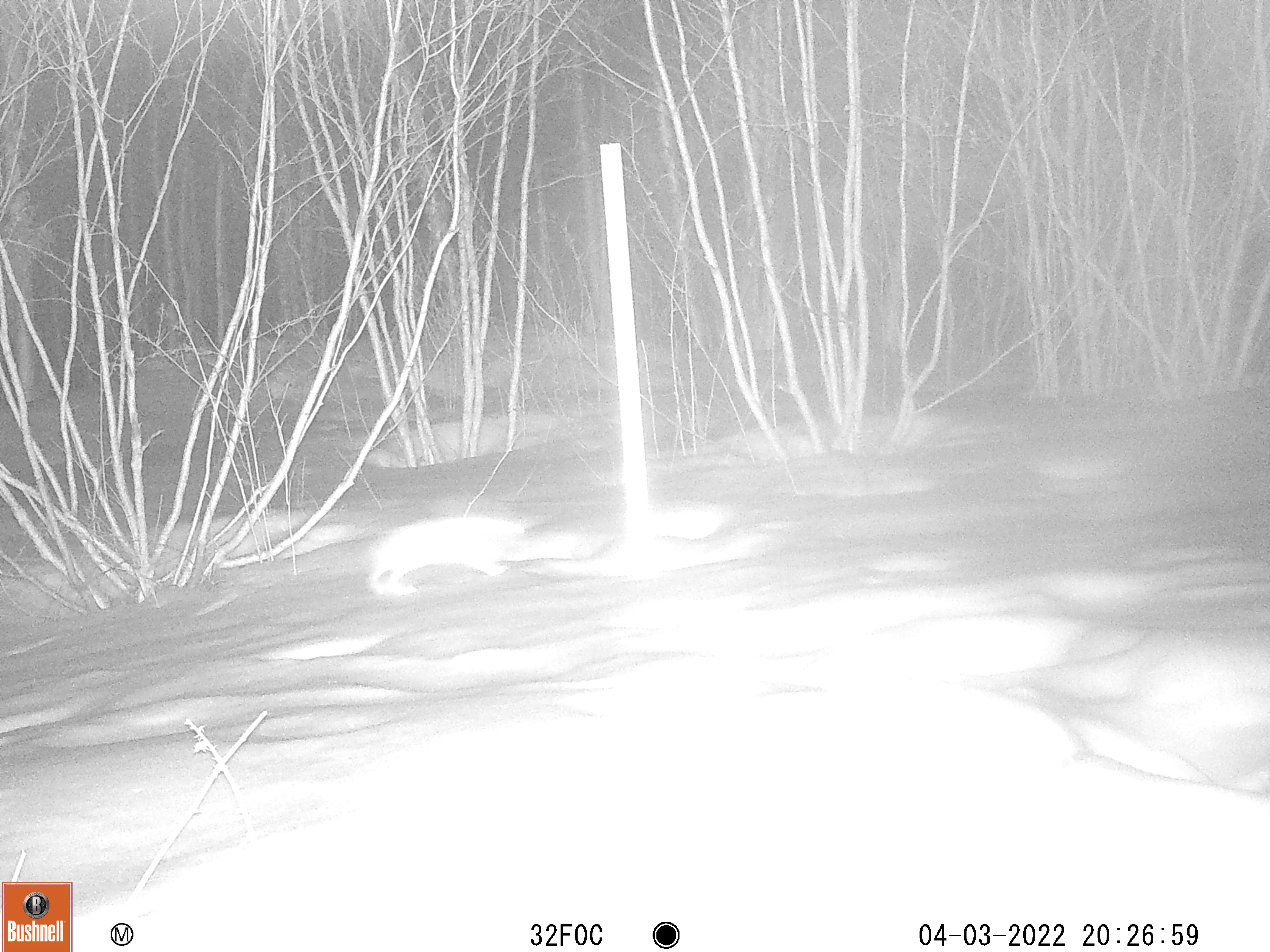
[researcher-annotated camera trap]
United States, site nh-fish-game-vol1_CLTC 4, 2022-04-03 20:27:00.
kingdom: Animalia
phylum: Chordata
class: Mammalia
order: Lagomorpha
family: Leporidae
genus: Lepus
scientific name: Lepus americanus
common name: snowshoe hare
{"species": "snowshoe hare (Lepus americanus)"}